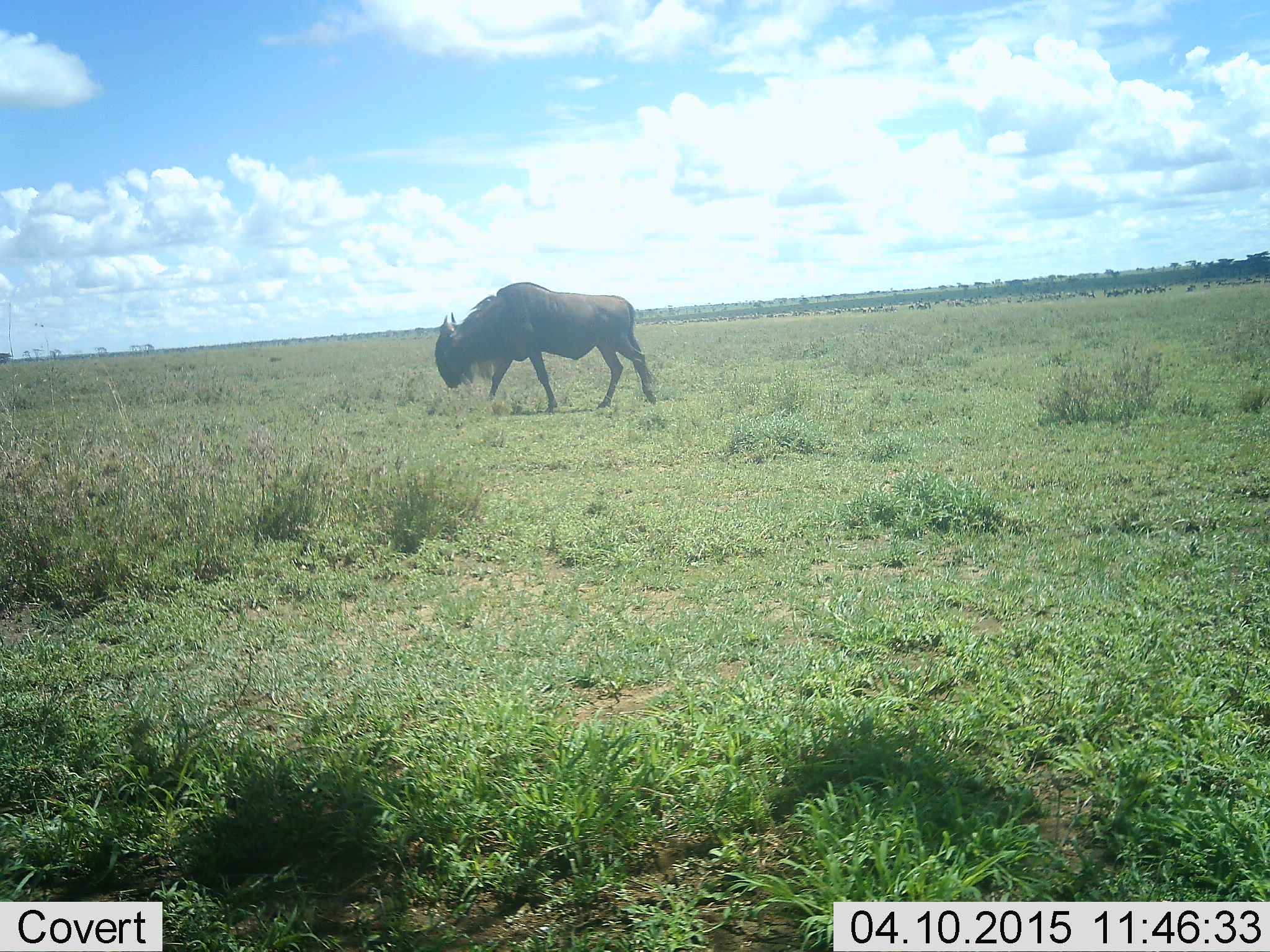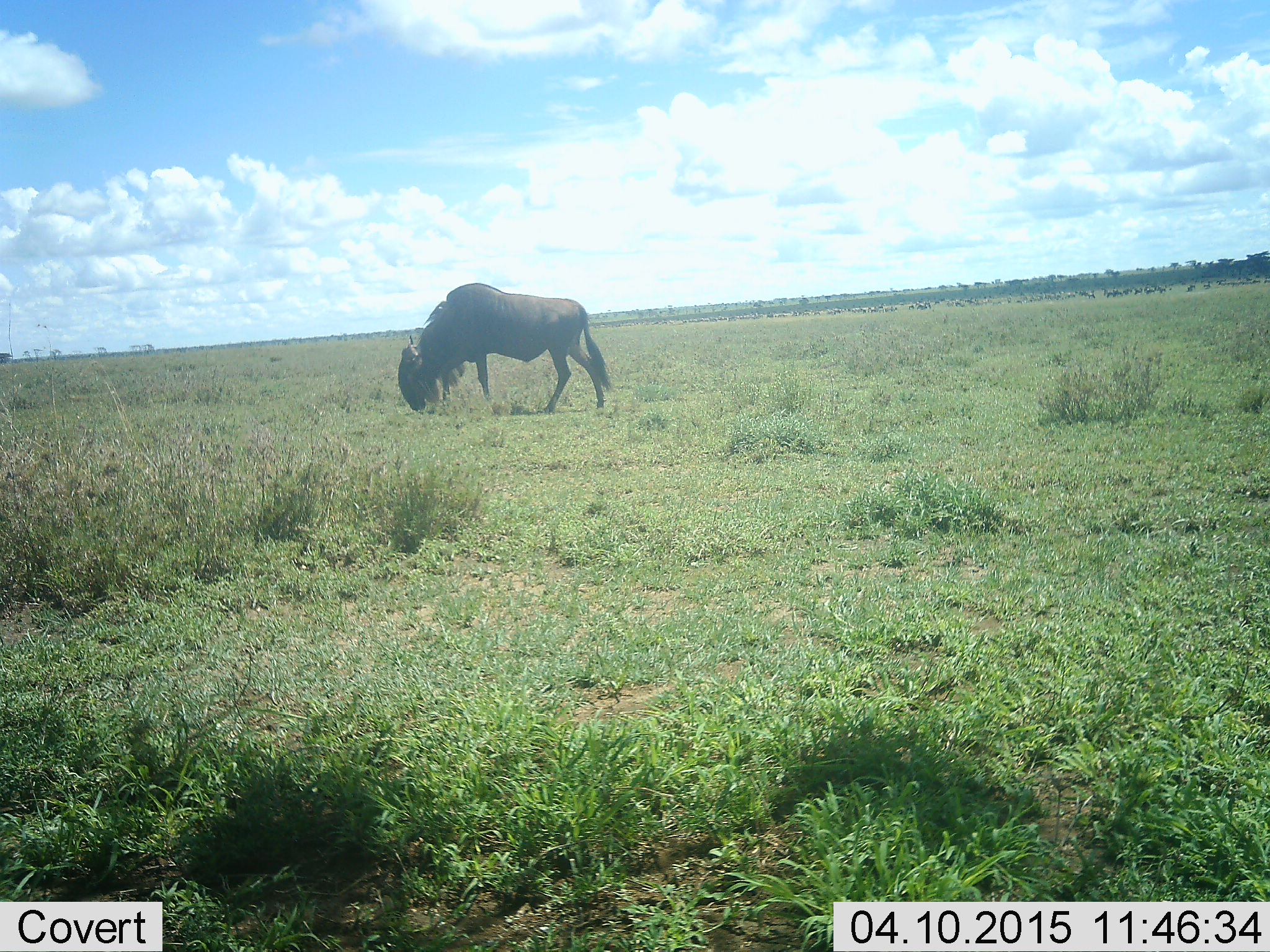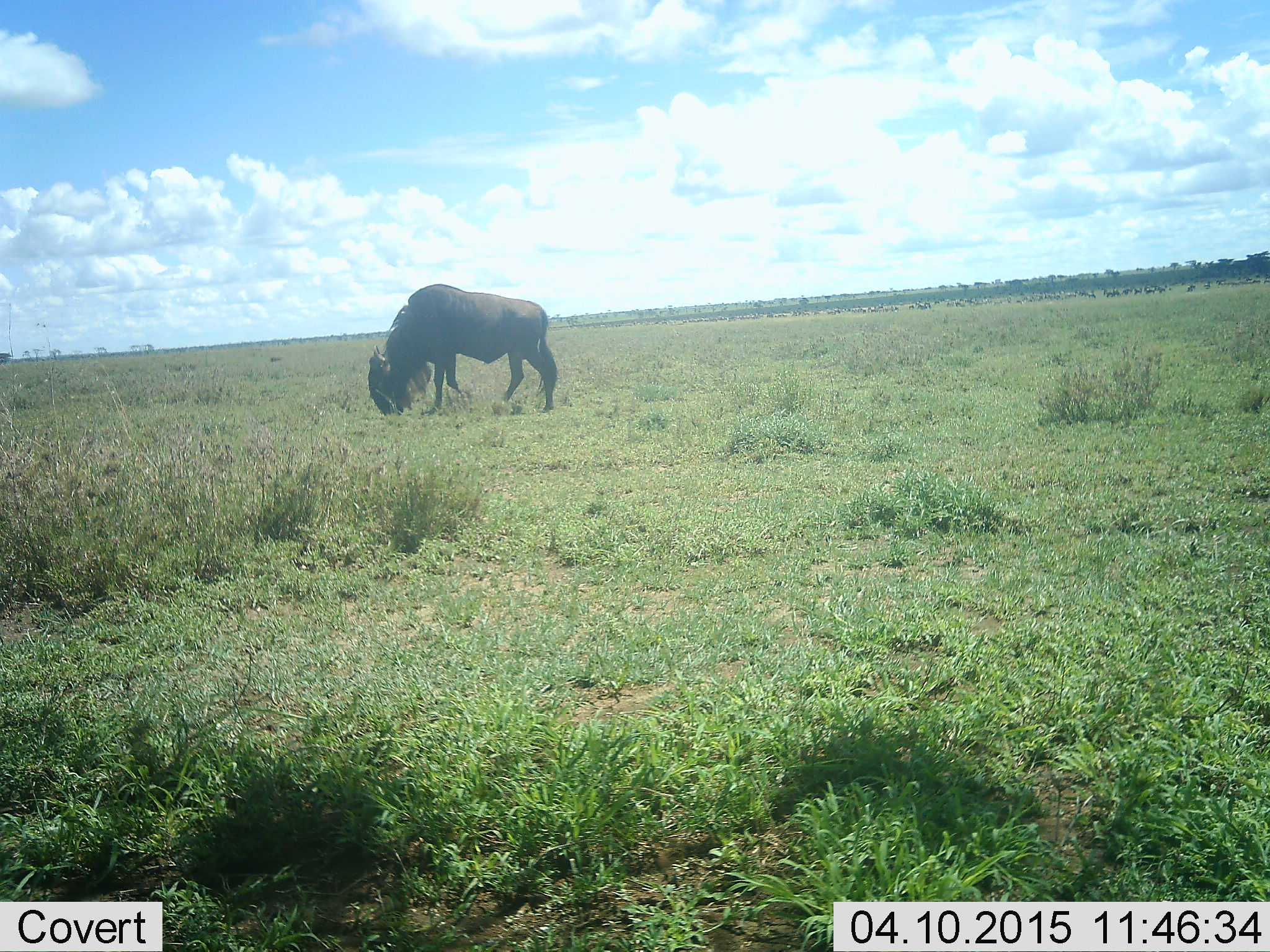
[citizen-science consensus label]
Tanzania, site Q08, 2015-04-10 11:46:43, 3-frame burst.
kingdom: Animalia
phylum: Chordata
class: Mammalia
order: Artiodactyla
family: Bovidae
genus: Connochaetes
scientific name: Connochaetes taurinus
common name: blue wildebeest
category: wildebeest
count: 1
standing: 20%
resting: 0%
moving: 40%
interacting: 0%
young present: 0%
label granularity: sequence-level